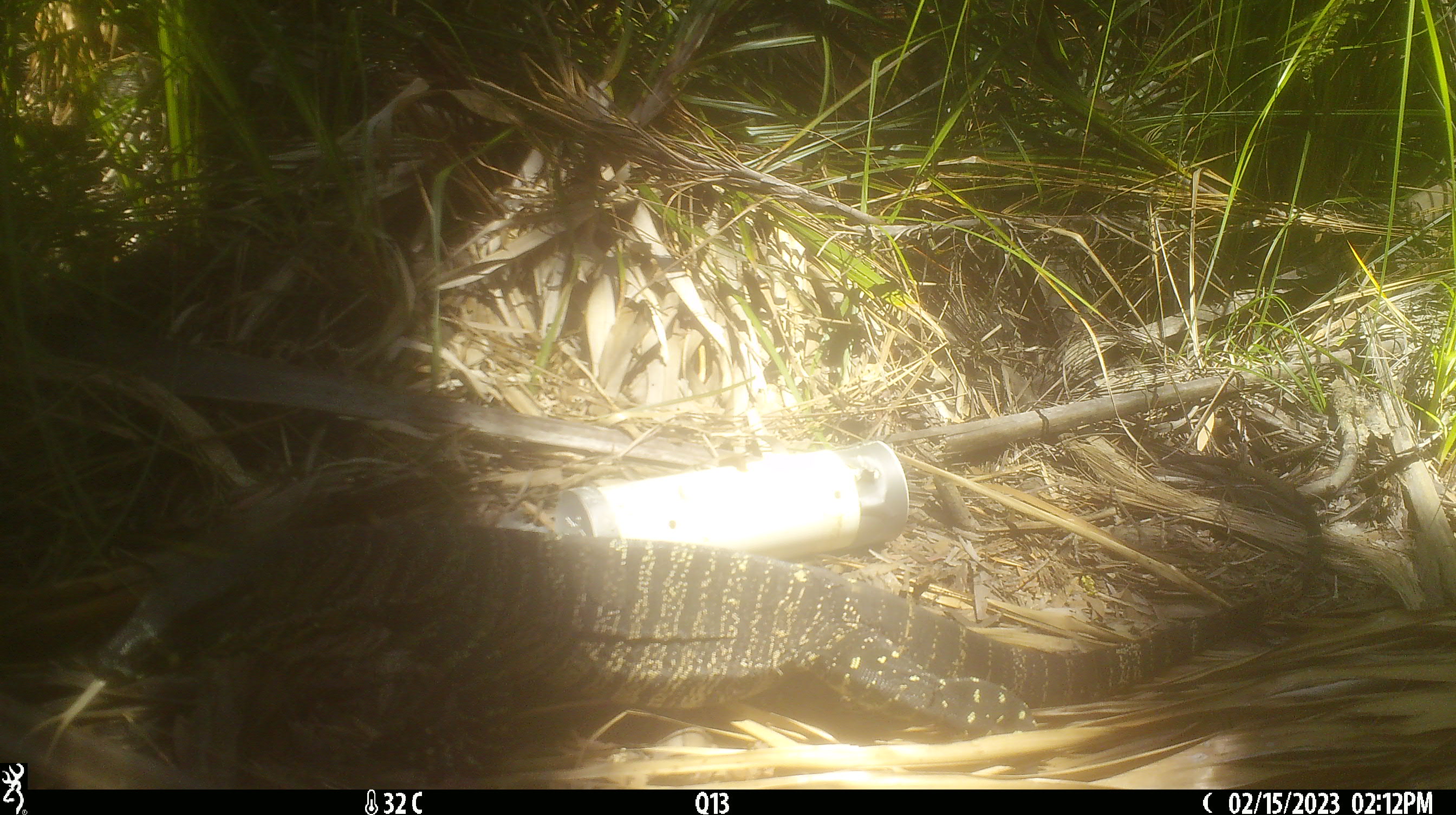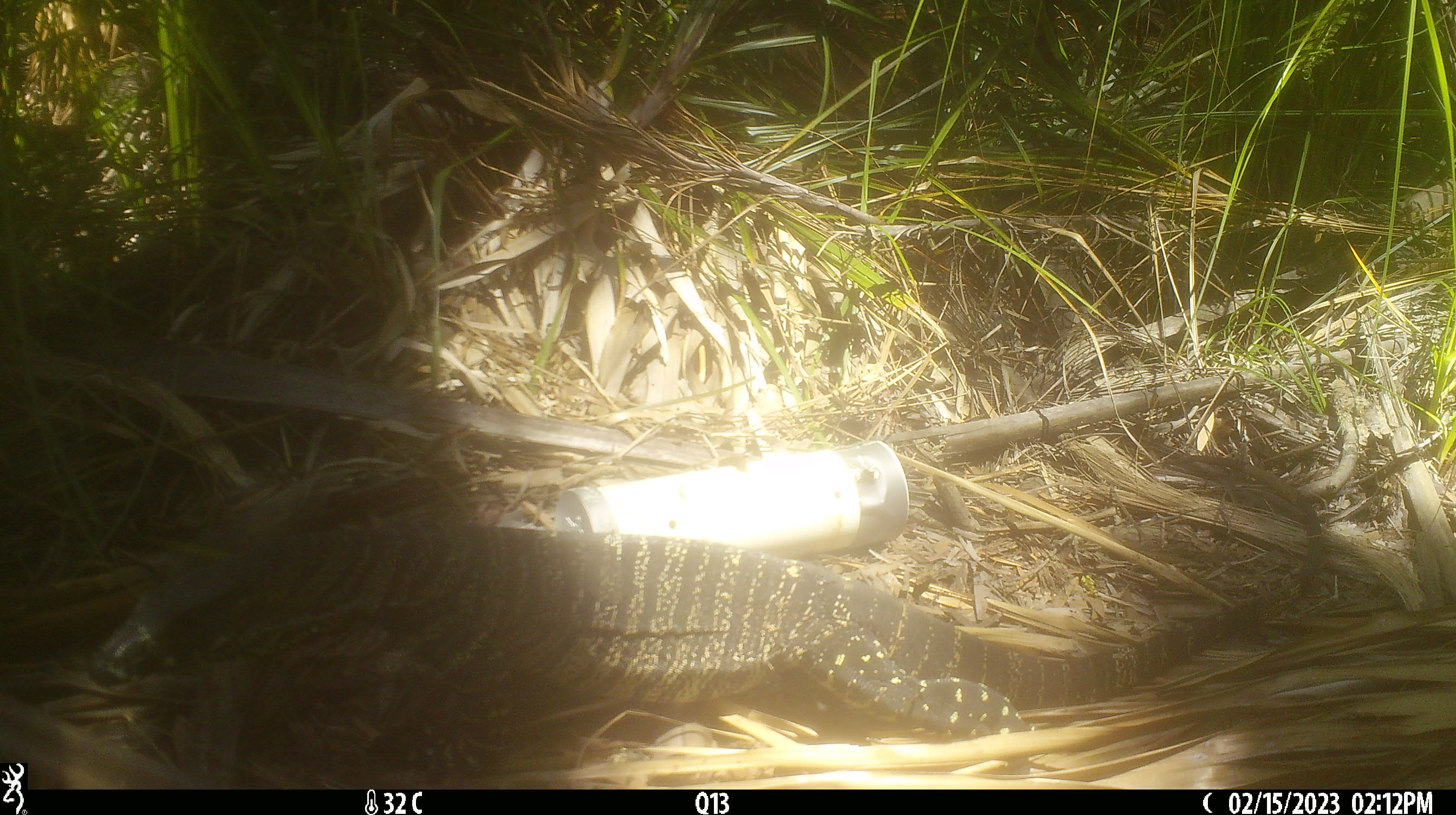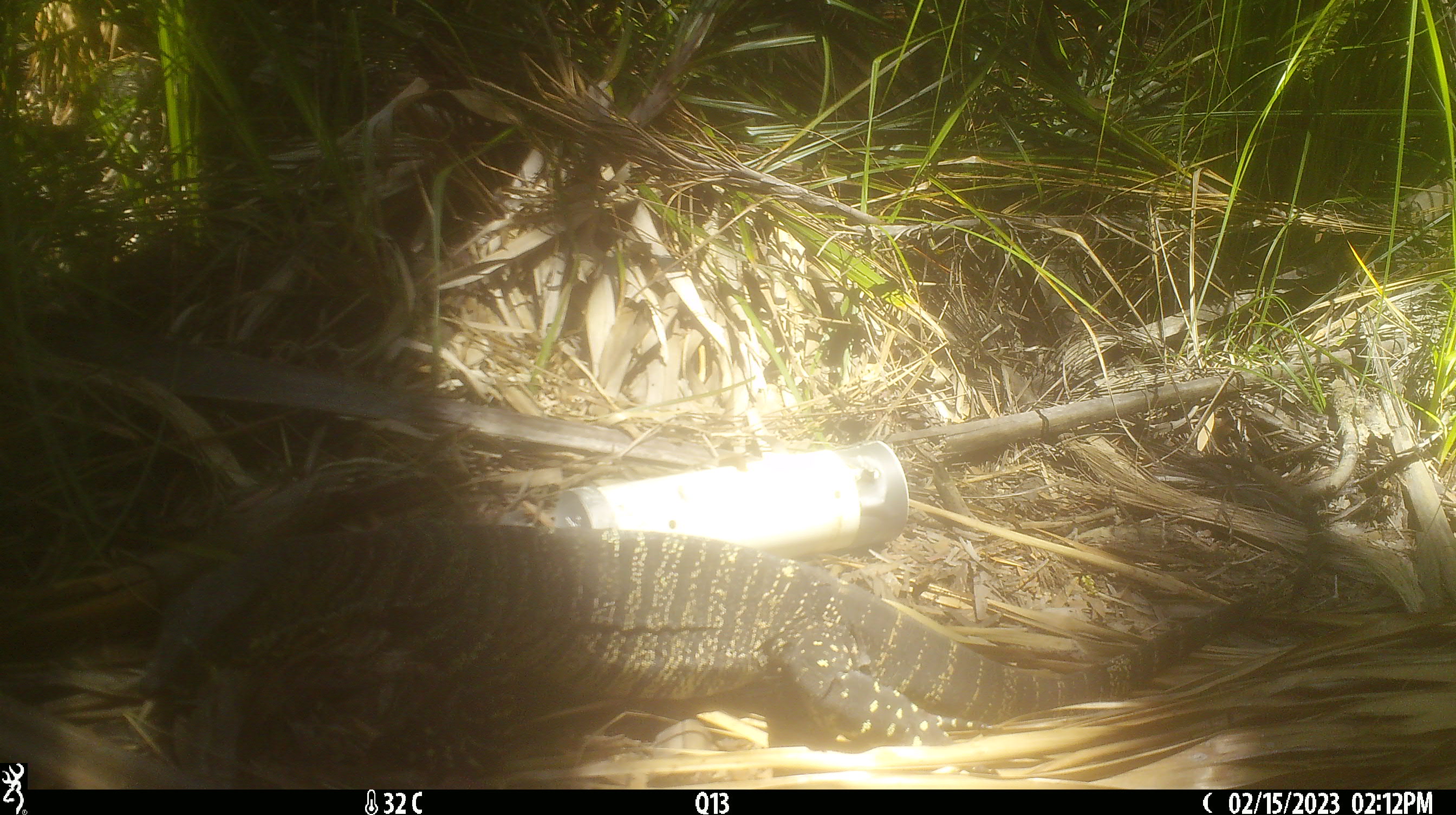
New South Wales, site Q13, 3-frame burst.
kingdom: Animalia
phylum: Chordata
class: Reptilia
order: Squamata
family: Varanidae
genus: Varanus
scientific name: Varanus varius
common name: lace monitor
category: goanna